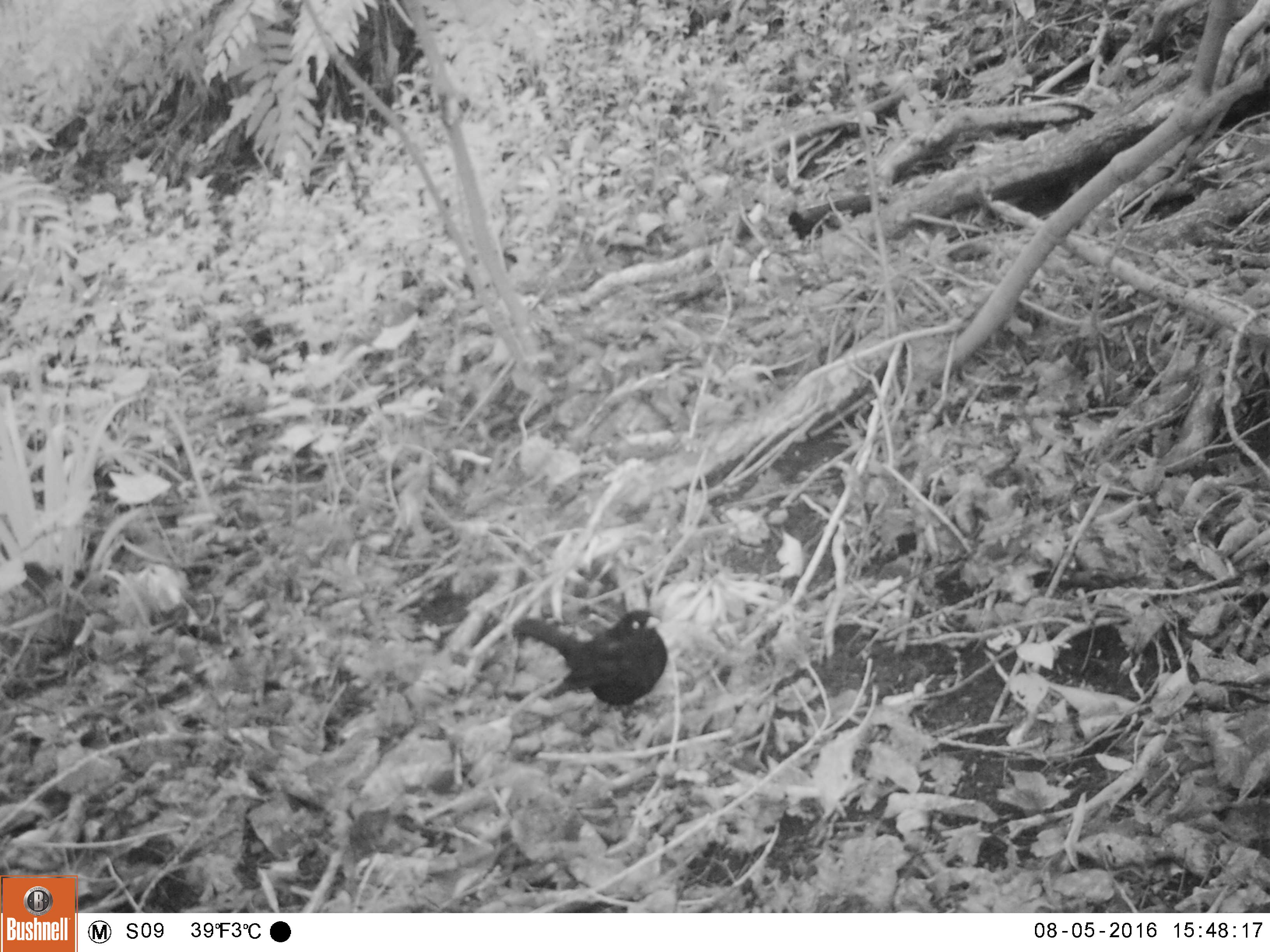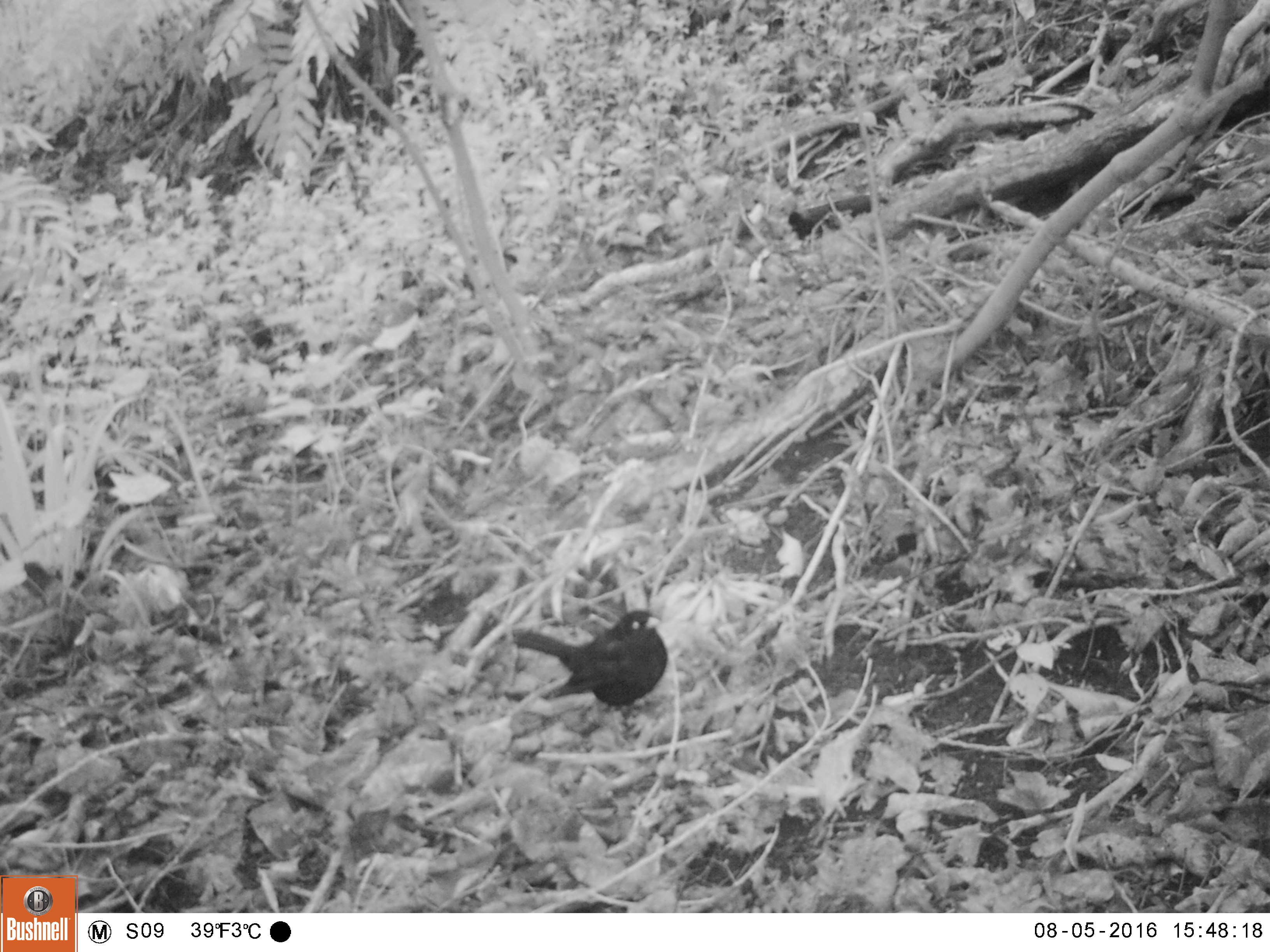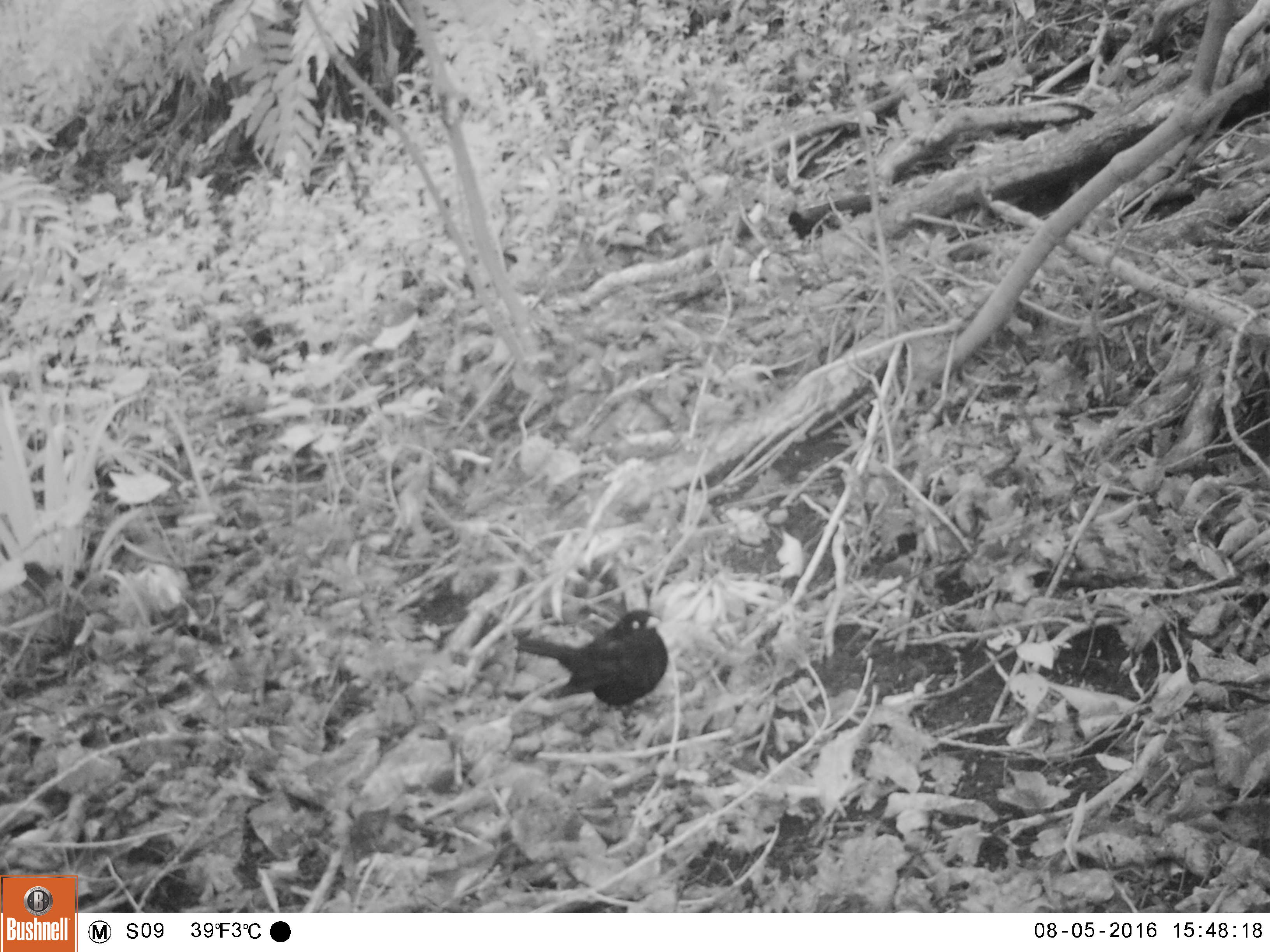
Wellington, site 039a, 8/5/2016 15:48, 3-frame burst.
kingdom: Animalia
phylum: Chordata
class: Aves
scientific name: Aves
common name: bird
Bird (Aves).